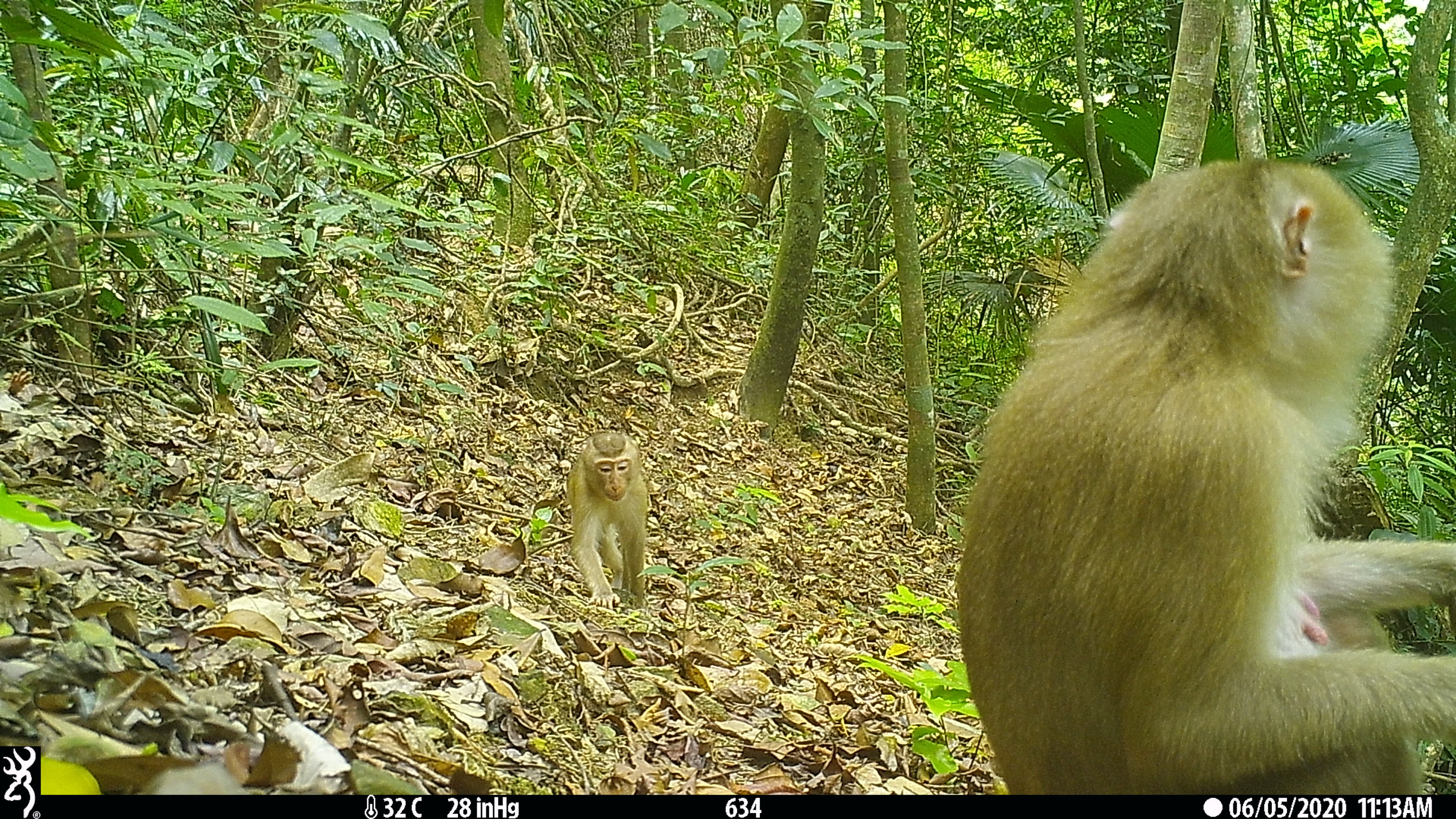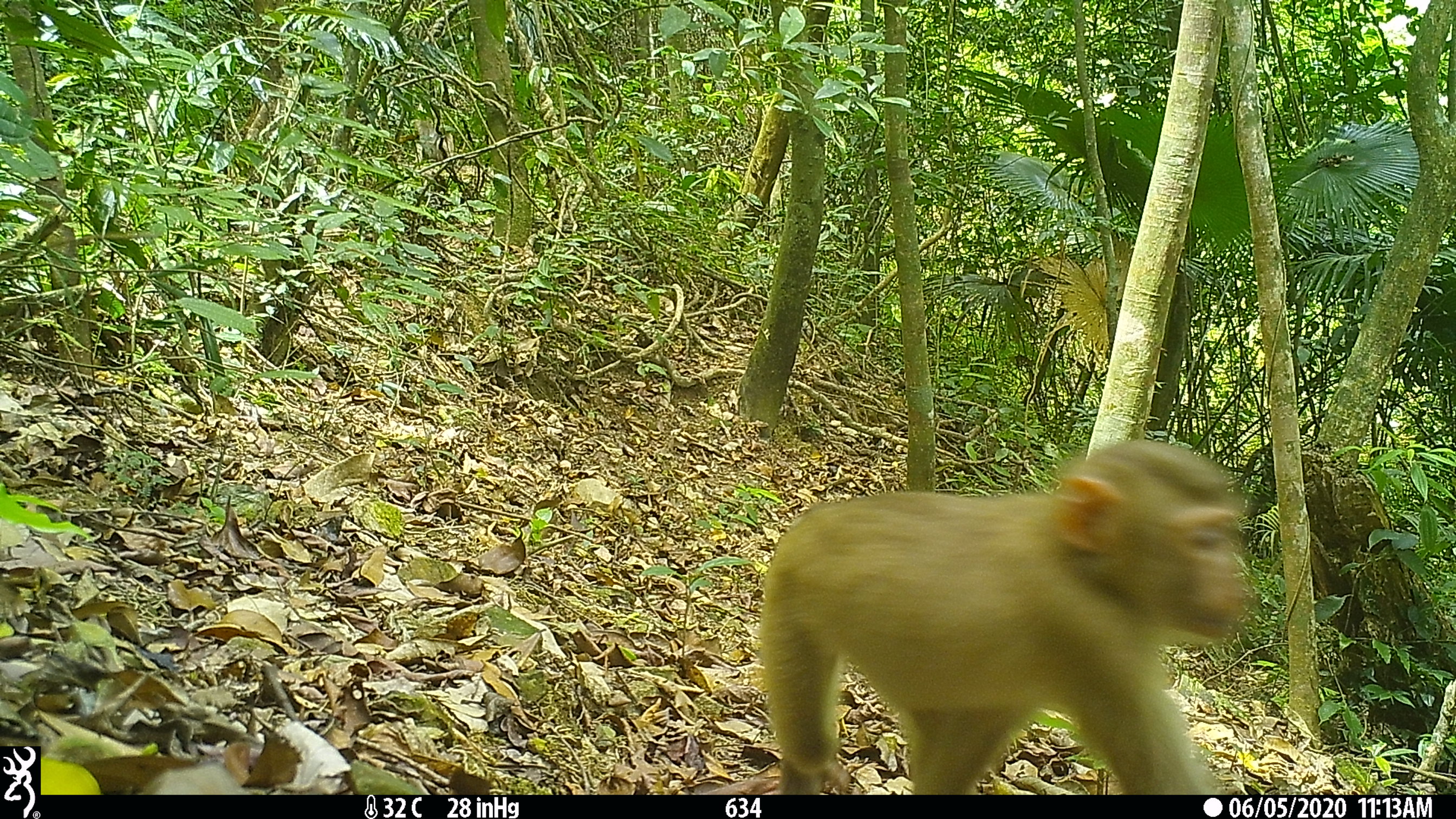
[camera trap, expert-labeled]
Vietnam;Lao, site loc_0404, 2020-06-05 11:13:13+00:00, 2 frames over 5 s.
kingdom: Animalia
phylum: Chordata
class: Mammalia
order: Primates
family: Cercopithecidae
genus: Macaca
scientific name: Macaca nemestrina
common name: pig-tailed macaque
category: pig tailed macaque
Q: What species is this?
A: Pig tailed macaque (pig-tailed macaque) (Macaca nemestrina).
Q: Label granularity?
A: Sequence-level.